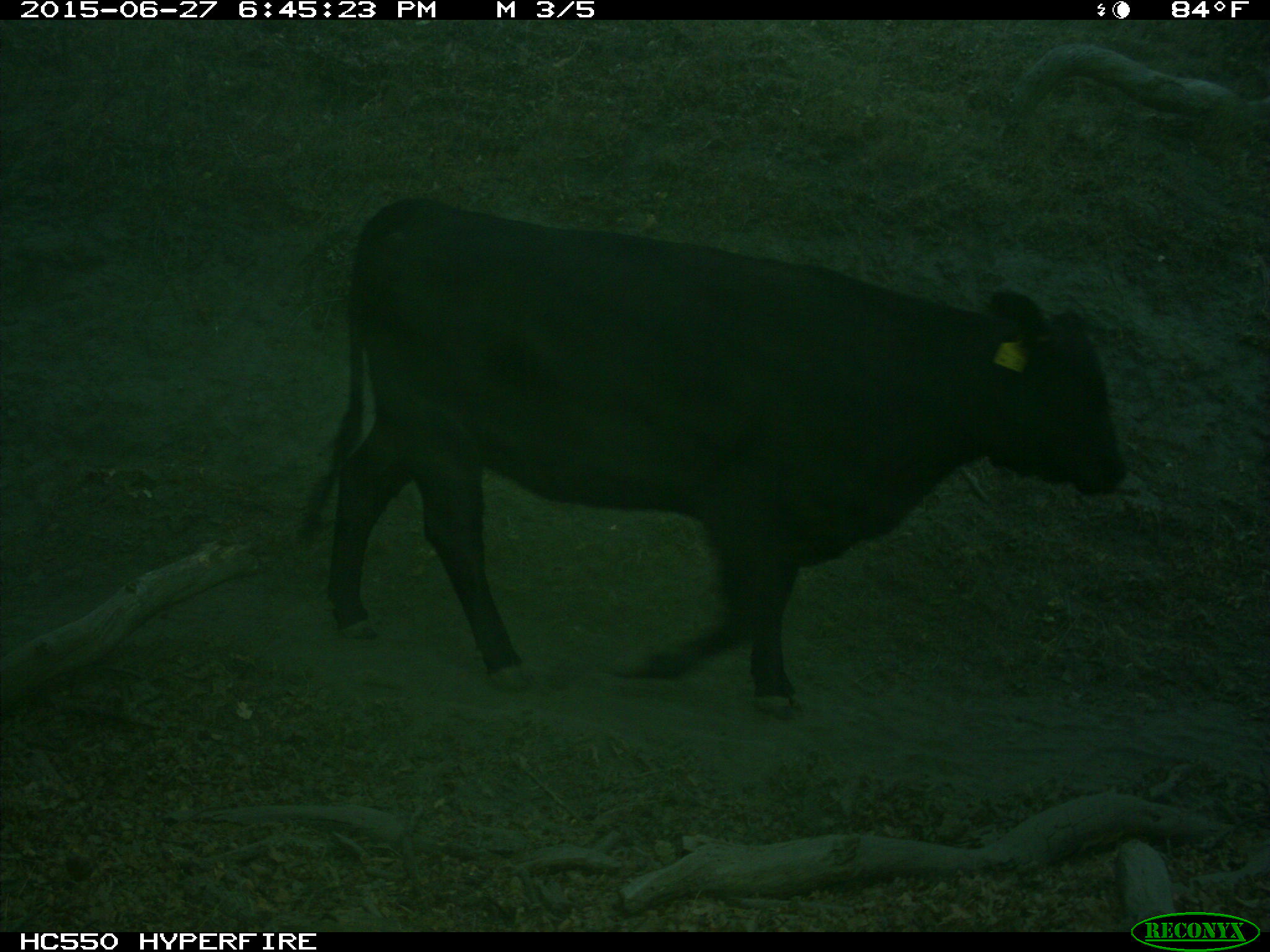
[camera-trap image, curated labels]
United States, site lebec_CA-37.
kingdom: Animalia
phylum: Chordata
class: Mammalia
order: Artiodactyla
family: Bovidae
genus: Bos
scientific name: Bos taurus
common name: domestic cow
Bos taurus (domestic cow).